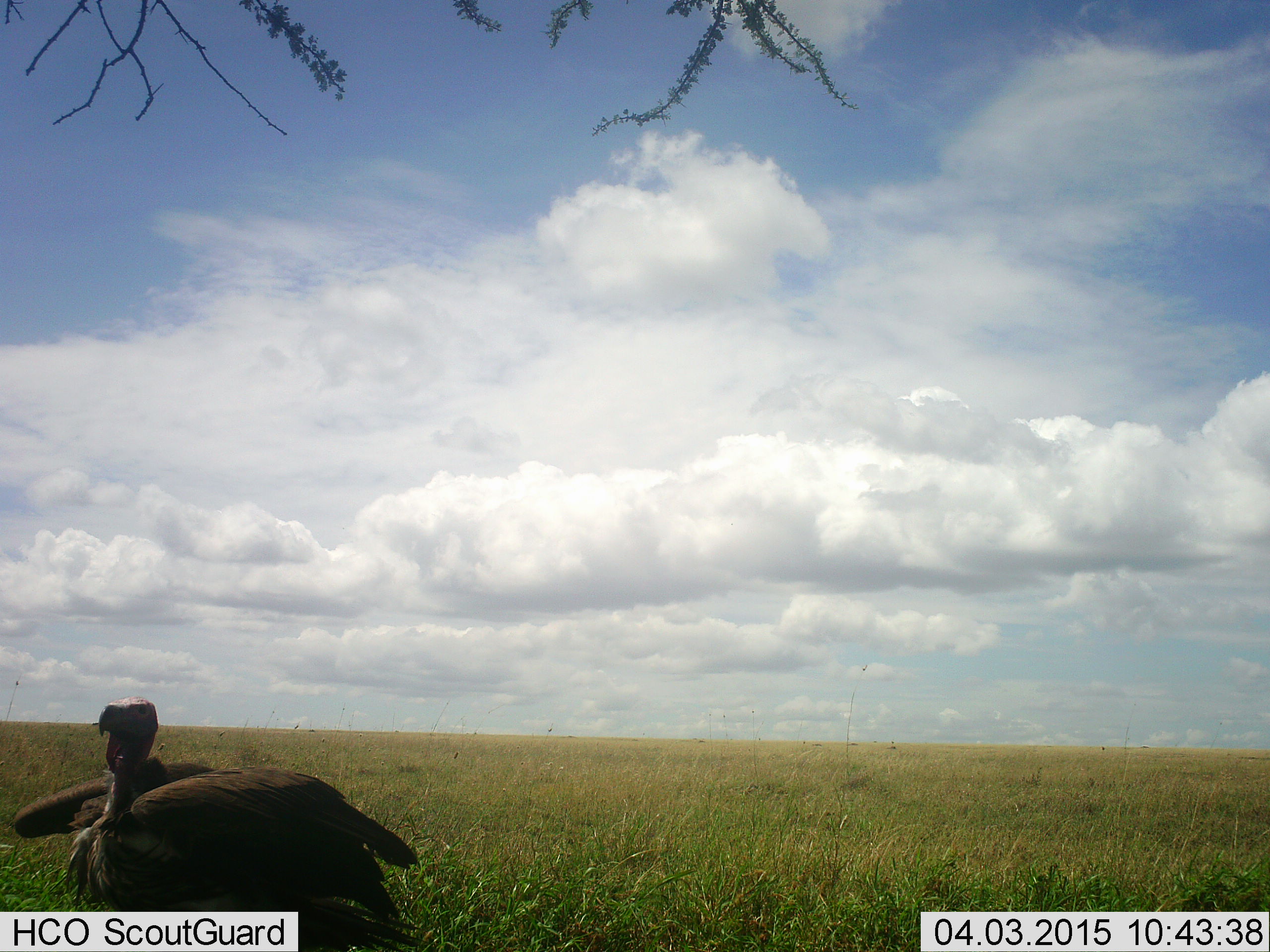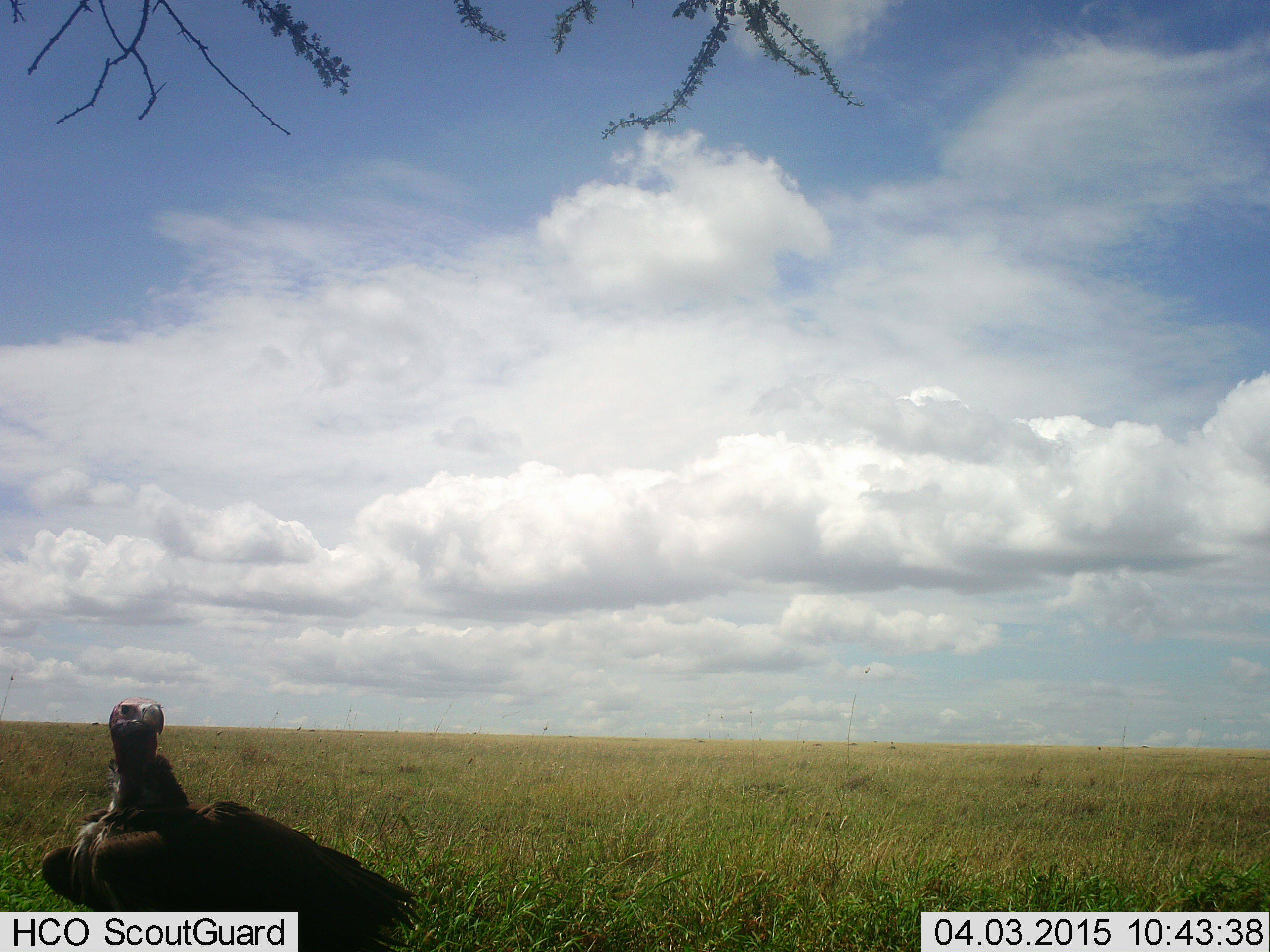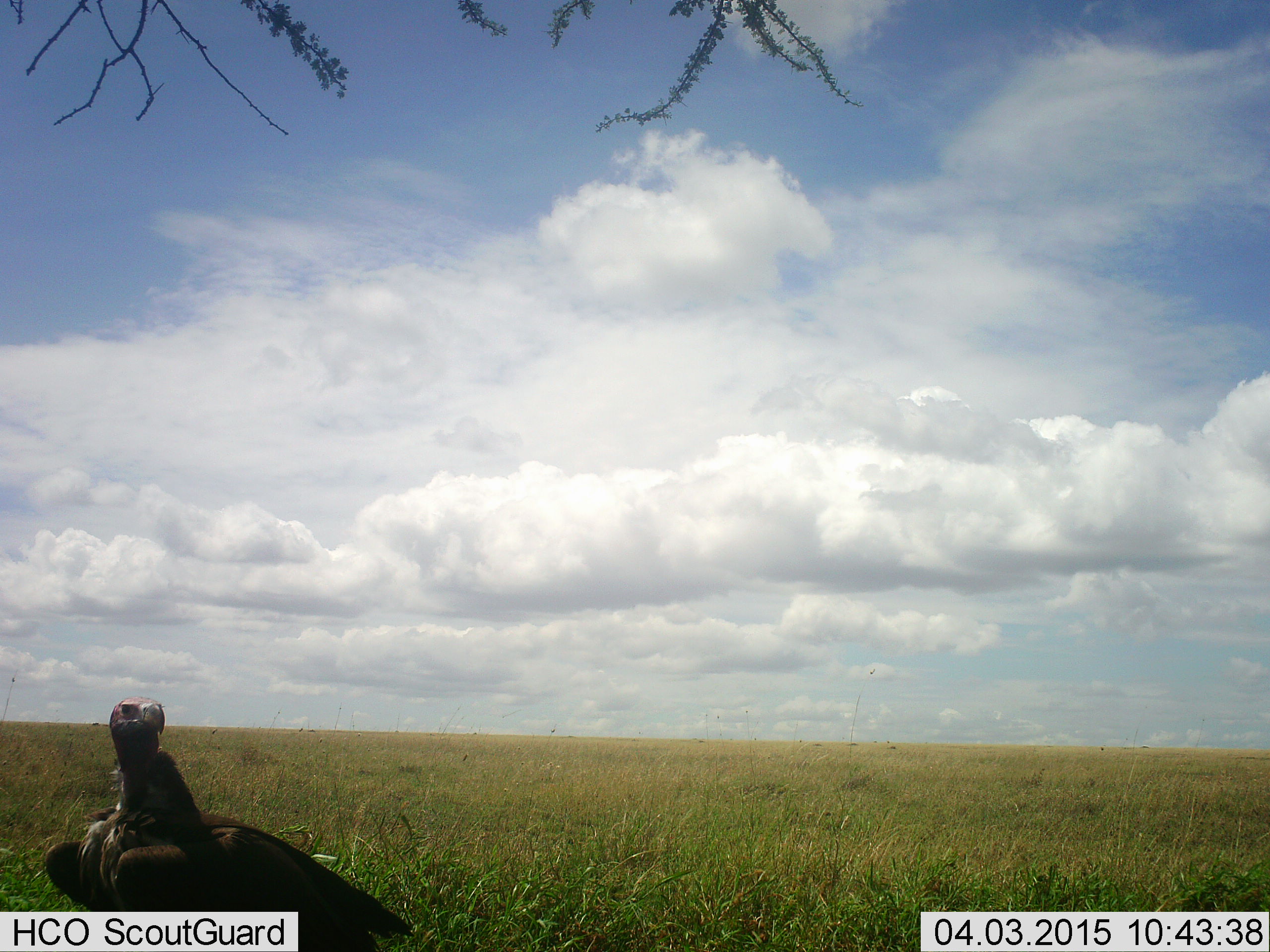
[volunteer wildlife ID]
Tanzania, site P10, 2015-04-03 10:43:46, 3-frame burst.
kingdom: Animalia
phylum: Chordata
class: Aves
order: Accipitriformes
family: Accipitridae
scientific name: Accipitridae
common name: vulture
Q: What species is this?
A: Vulture (Accipitridae).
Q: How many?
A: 1.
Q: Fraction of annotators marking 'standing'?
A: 90%.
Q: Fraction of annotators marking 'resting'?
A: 0%.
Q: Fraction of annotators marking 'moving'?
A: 10%.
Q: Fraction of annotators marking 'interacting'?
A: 0%.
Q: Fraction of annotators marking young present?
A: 0%.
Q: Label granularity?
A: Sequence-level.